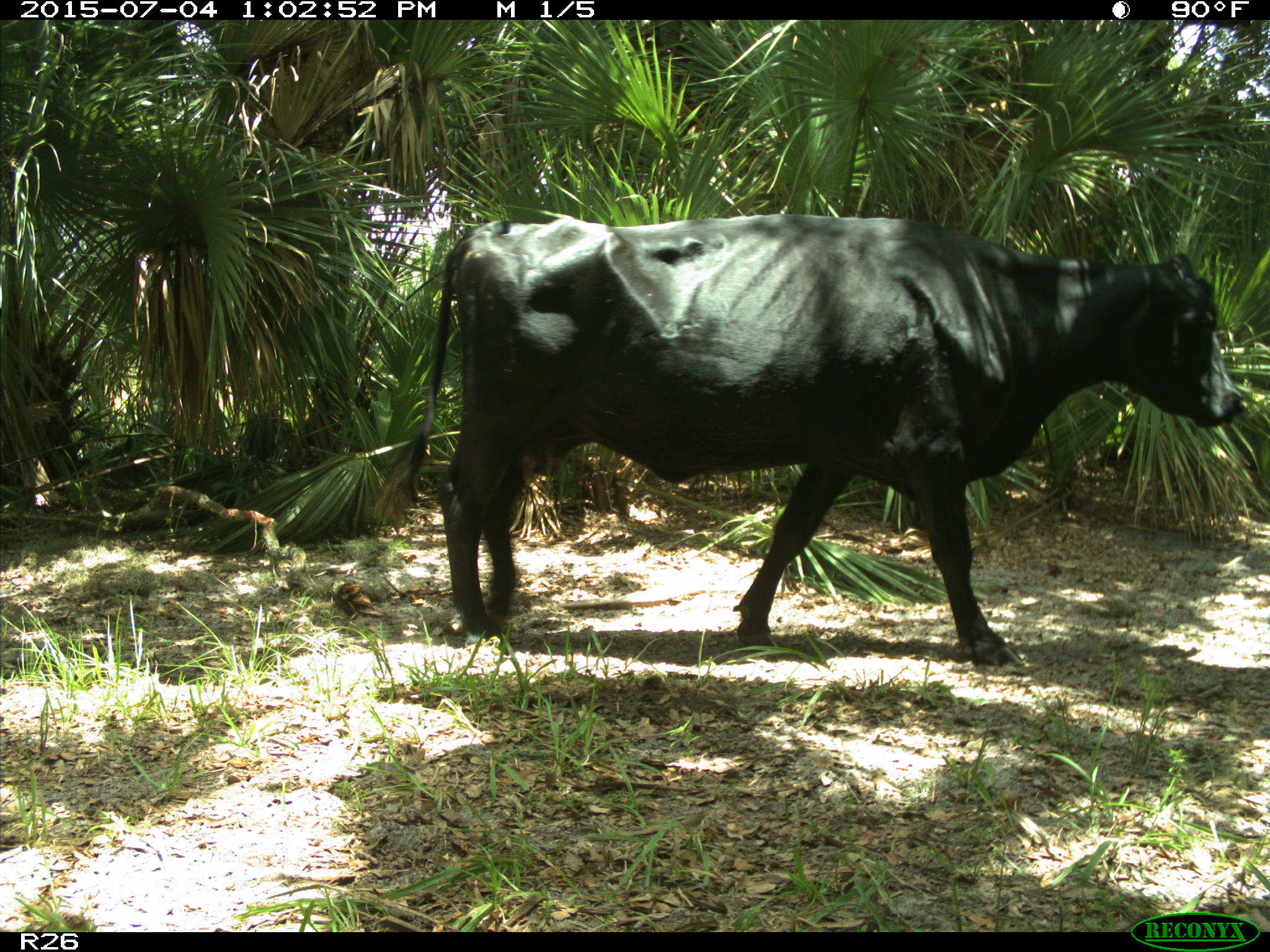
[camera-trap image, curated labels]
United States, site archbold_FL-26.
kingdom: Animalia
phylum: Chordata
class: Mammalia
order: Artiodactyla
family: Bovidae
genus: Bos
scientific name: Bos taurus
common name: domestic cow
Bos taurus (domestic cow).